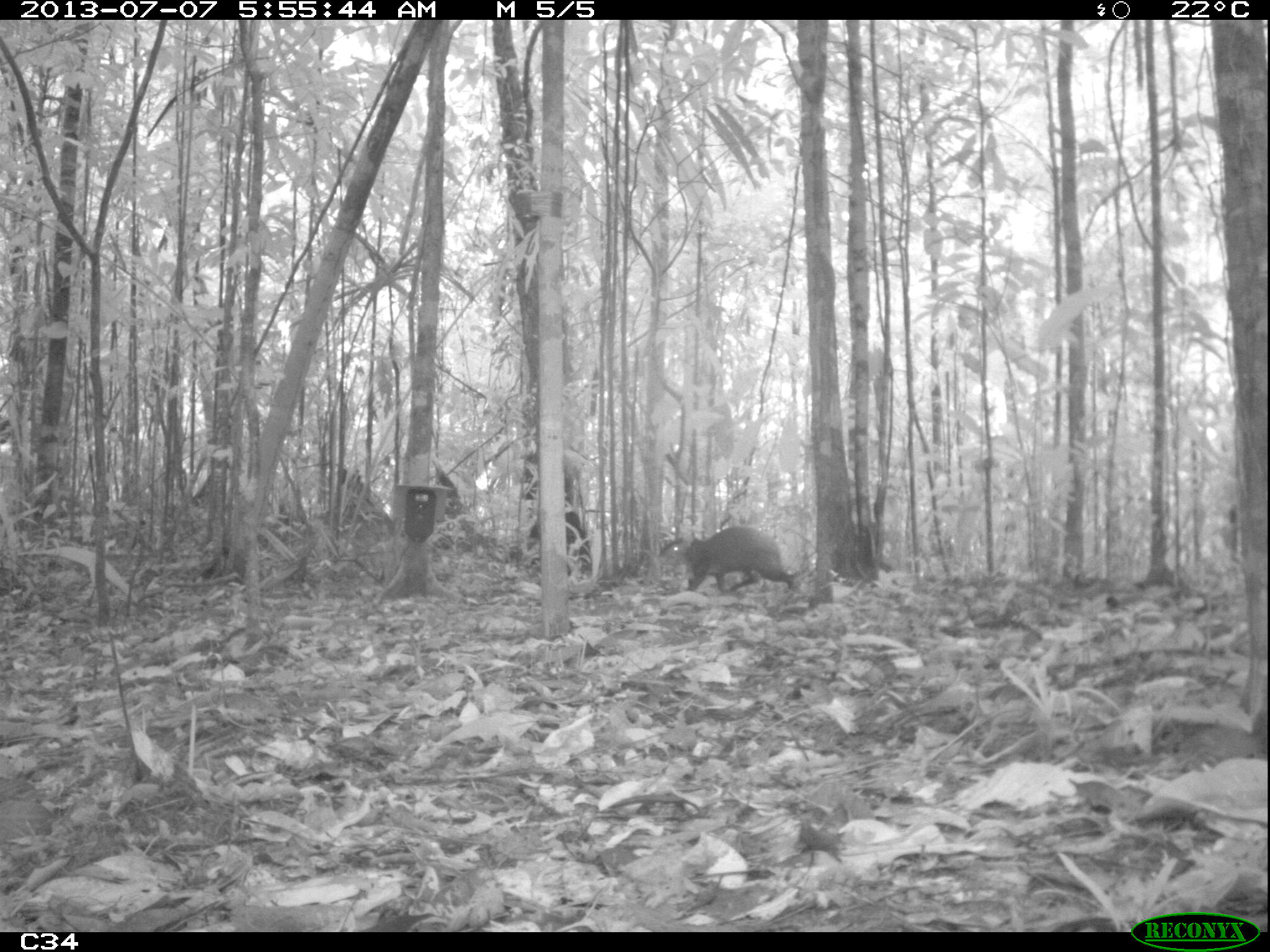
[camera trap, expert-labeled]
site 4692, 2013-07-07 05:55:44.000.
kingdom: Animalia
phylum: Chordata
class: Mammalia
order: Rodentia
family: Dasyproctidae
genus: Dasyprocta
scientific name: Dasyprocta leporina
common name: red-rumped agouti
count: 1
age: adult